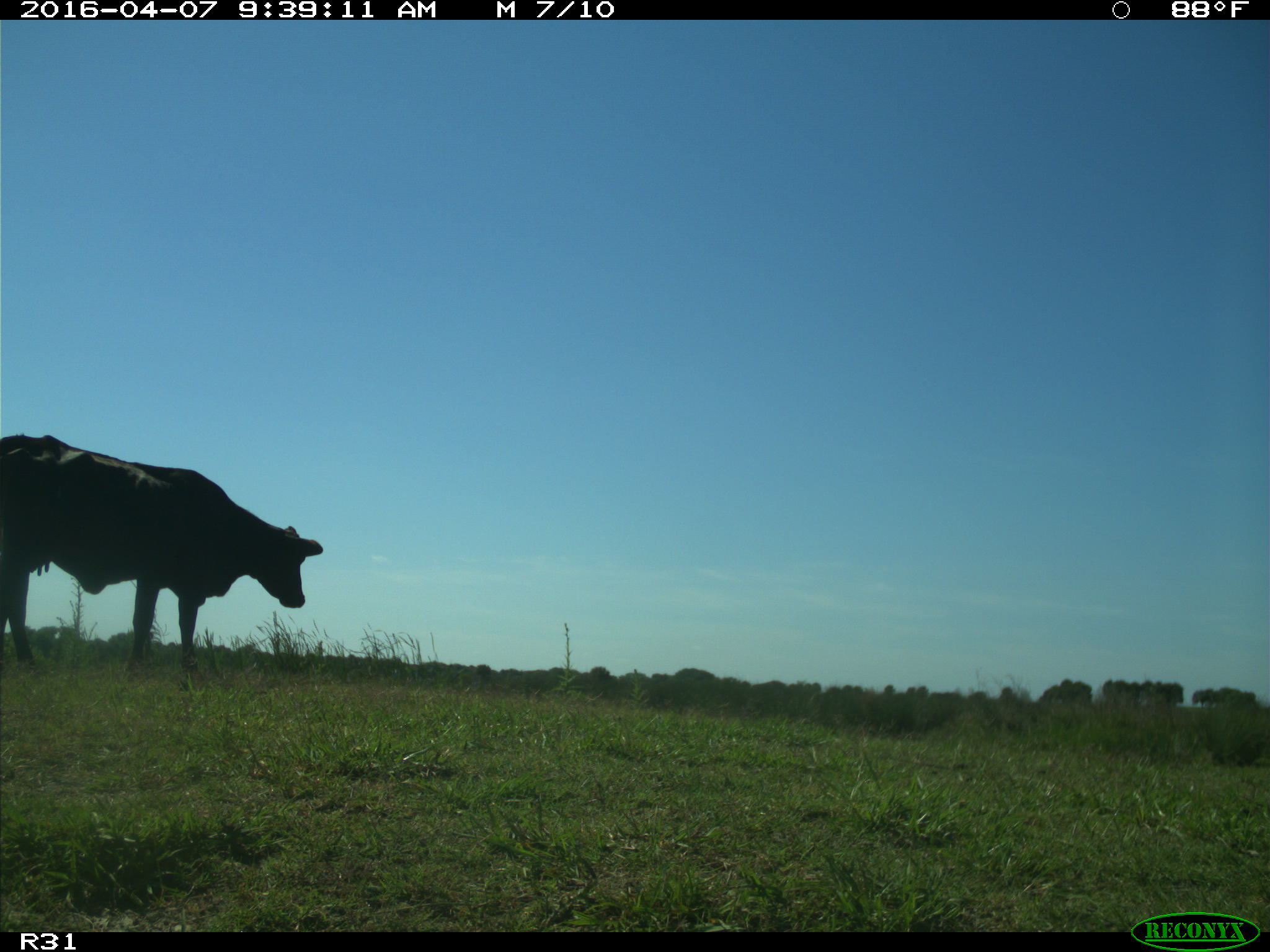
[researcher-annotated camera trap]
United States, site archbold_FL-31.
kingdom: Animalia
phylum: Chordata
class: Mammalia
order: Artiodactyla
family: Bovidae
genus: Bos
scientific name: Bos taurus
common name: domestic cow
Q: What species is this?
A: Bos taurus (domestic cow).